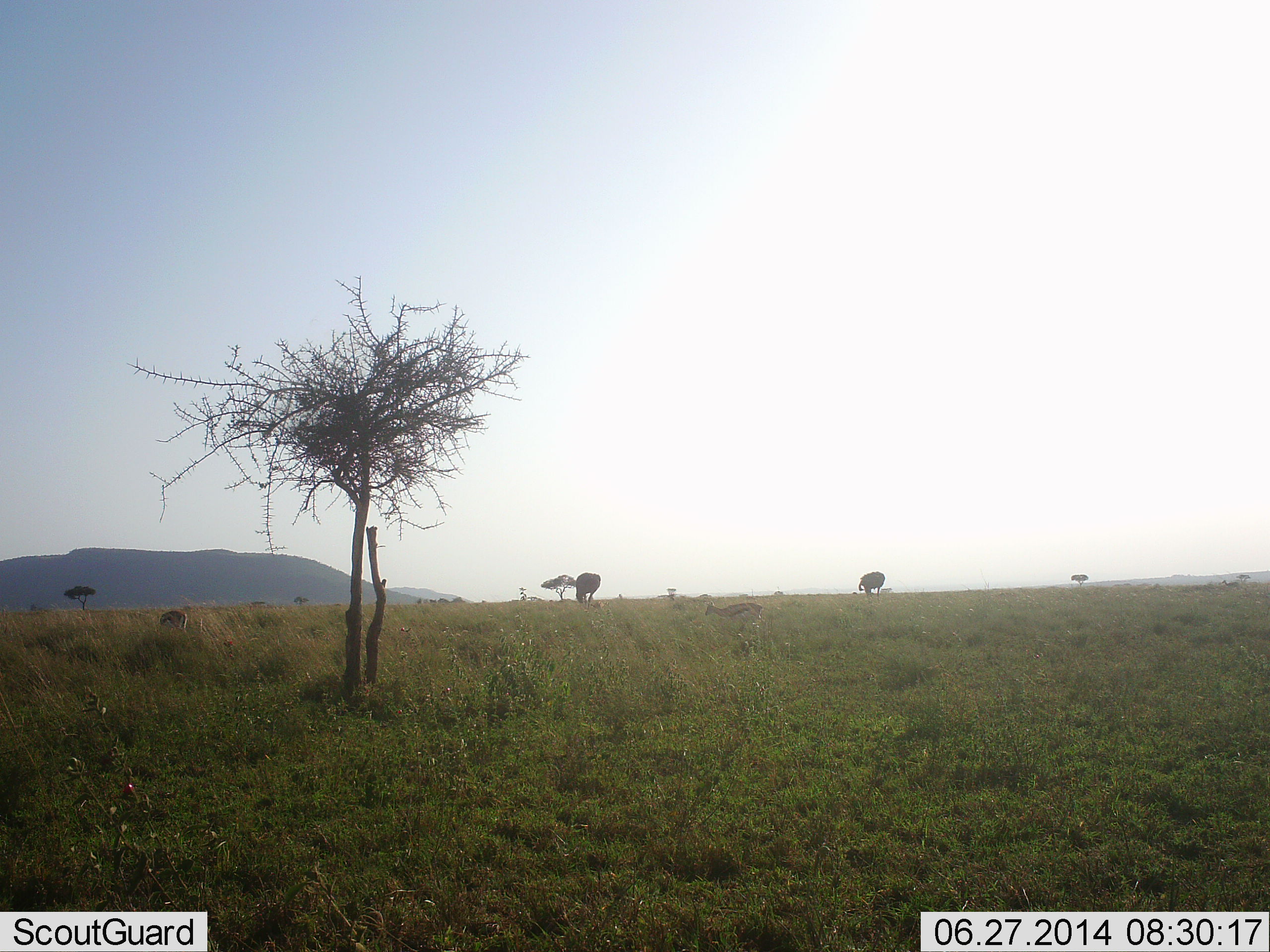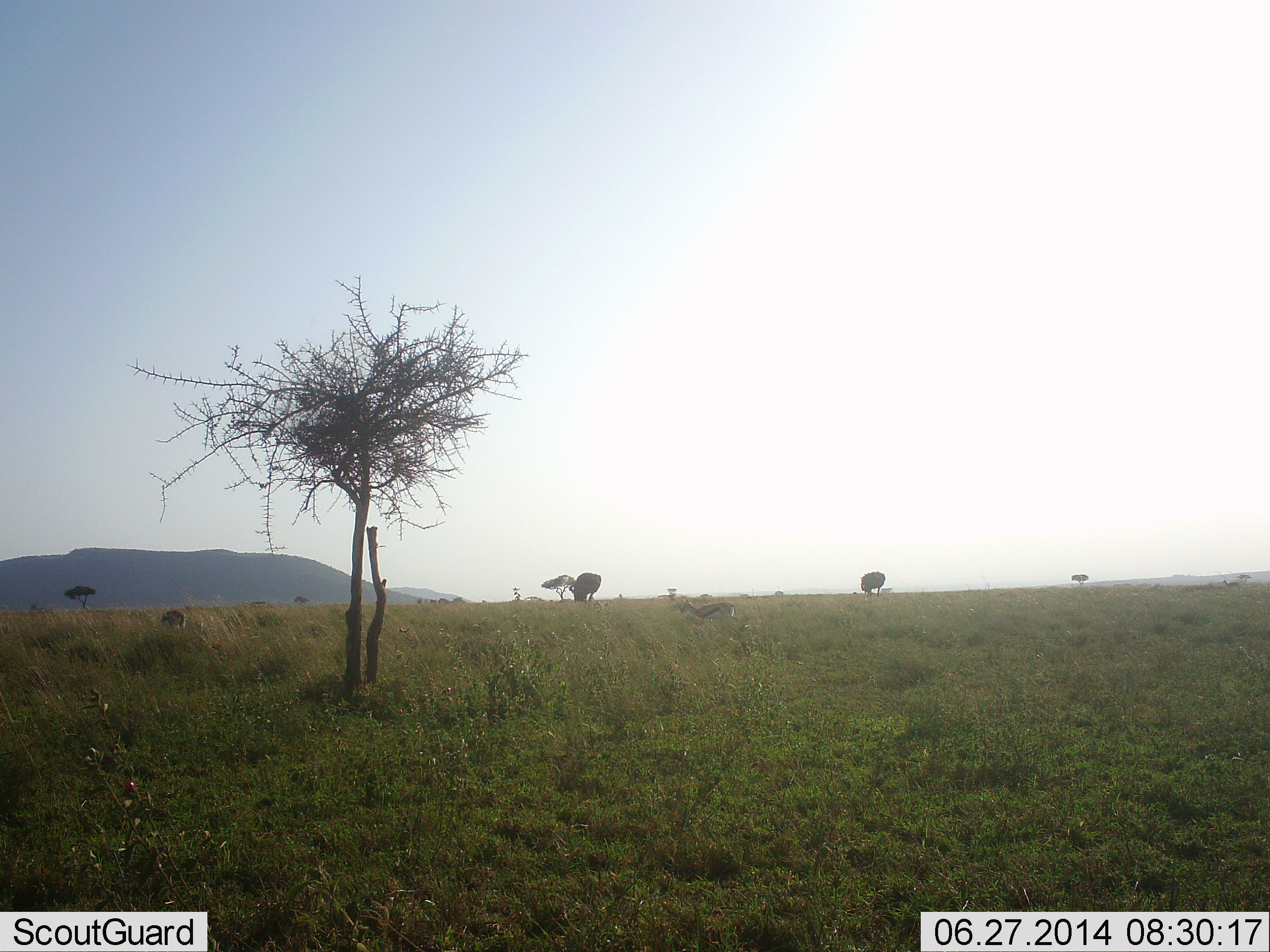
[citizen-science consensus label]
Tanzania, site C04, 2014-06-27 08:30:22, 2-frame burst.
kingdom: Animalia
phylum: Chordata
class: Mammalia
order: Artiodactyla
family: Bovidae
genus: Eudorcas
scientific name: Eudorcas thomsonii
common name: thomson's gazelle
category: gazellethomsons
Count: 1.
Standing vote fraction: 8%.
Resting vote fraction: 0%.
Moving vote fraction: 100%.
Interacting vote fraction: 0%.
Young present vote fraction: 8%.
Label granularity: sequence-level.